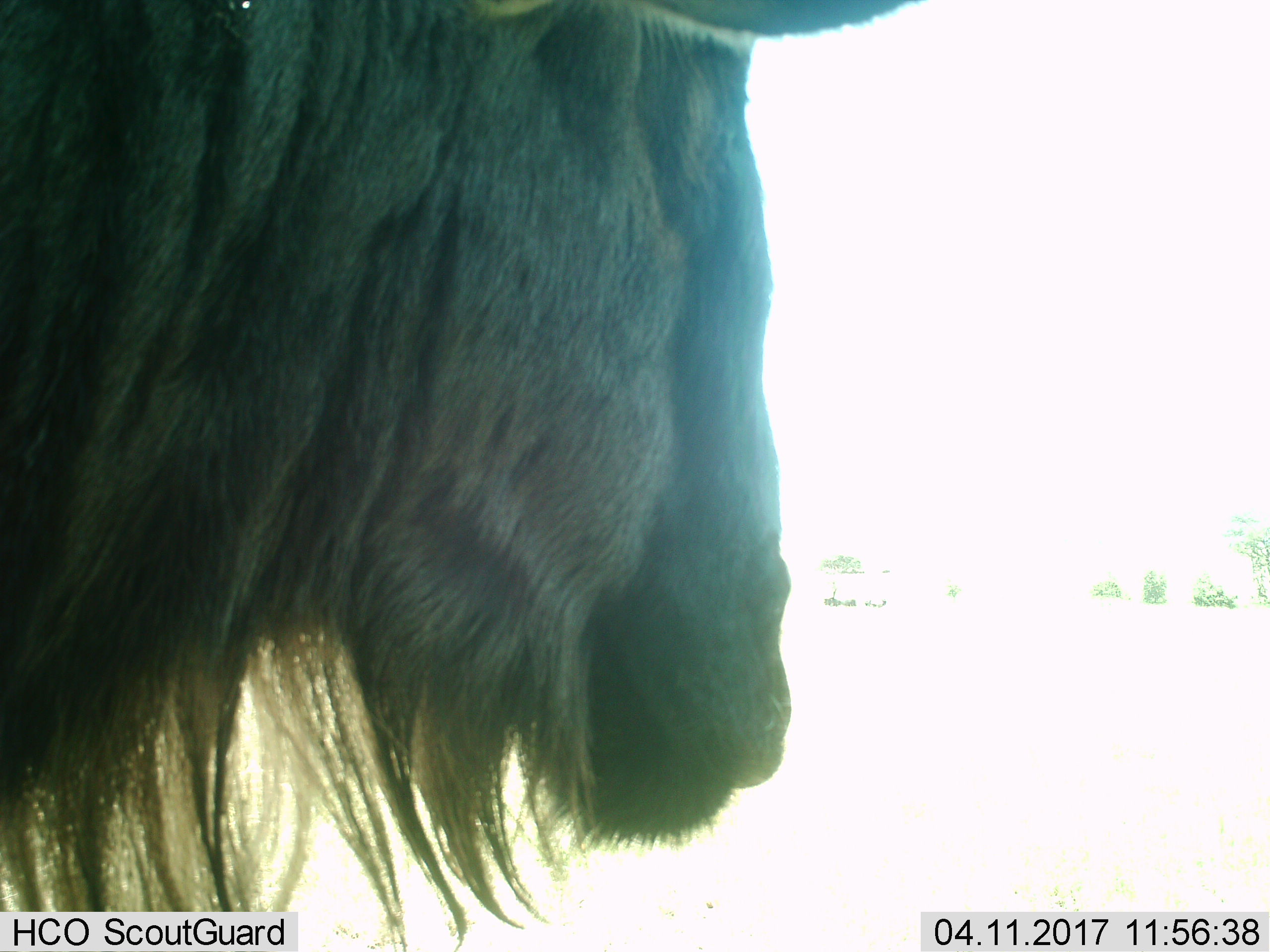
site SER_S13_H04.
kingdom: Animalia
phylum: Chordata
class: Mammalia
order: Artiodactyla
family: Bovidae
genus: Connochaetes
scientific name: Connochaetes taurinus taurinus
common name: blue wildebeest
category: wildebeestblue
Wildebeestblue (blue wildebeest) (Connochaetes taurinus taurinus), count 1. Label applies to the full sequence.